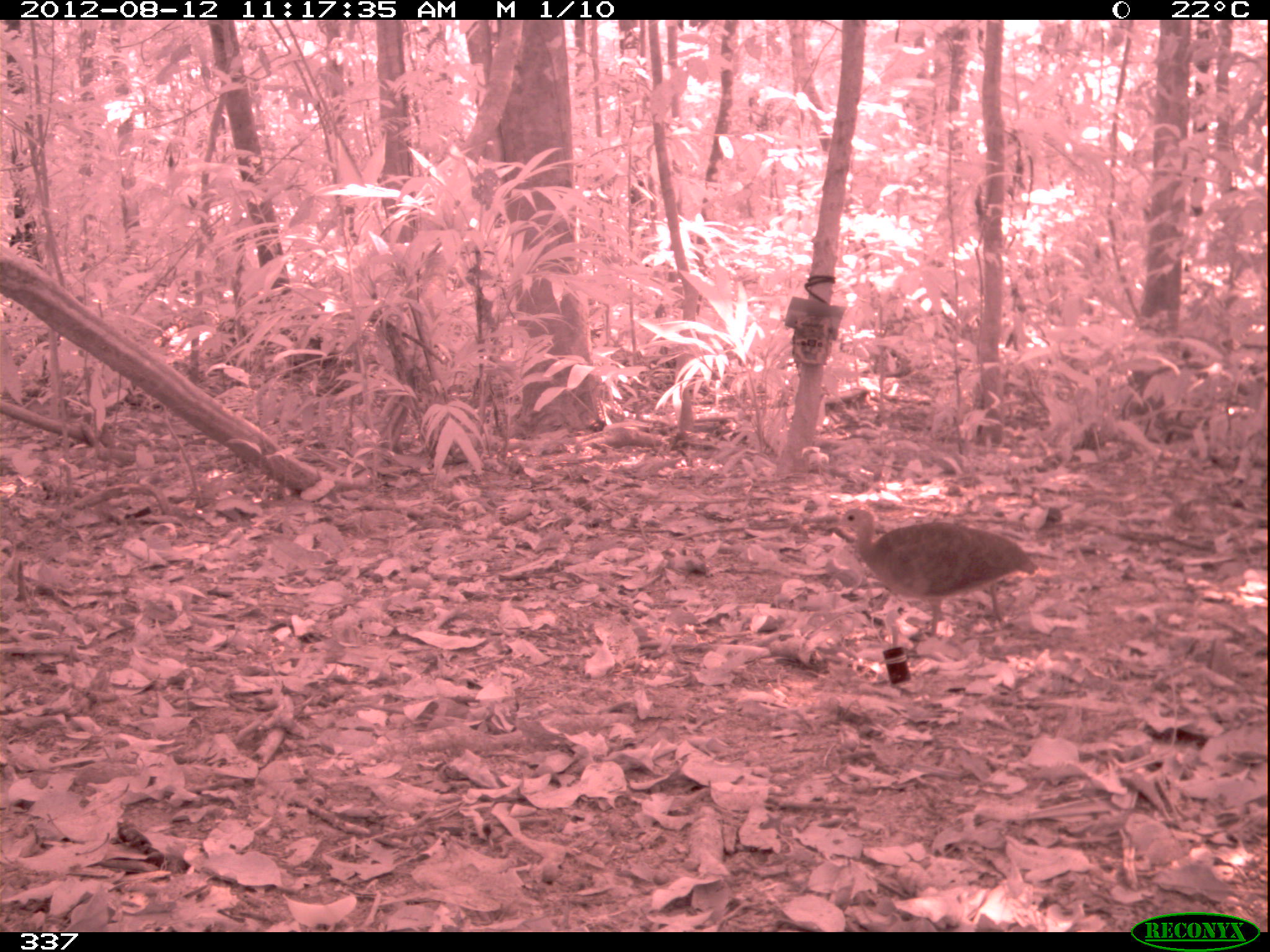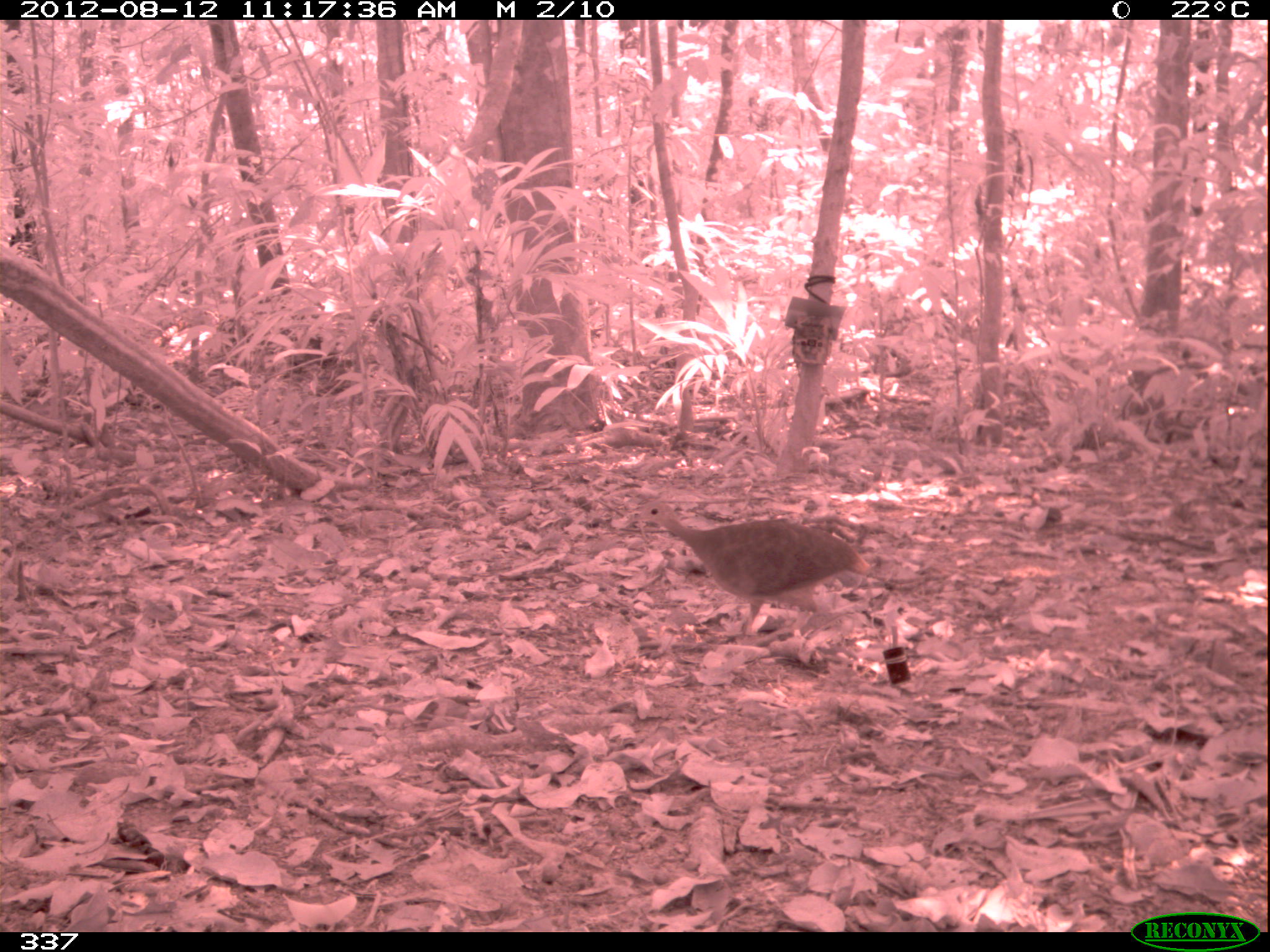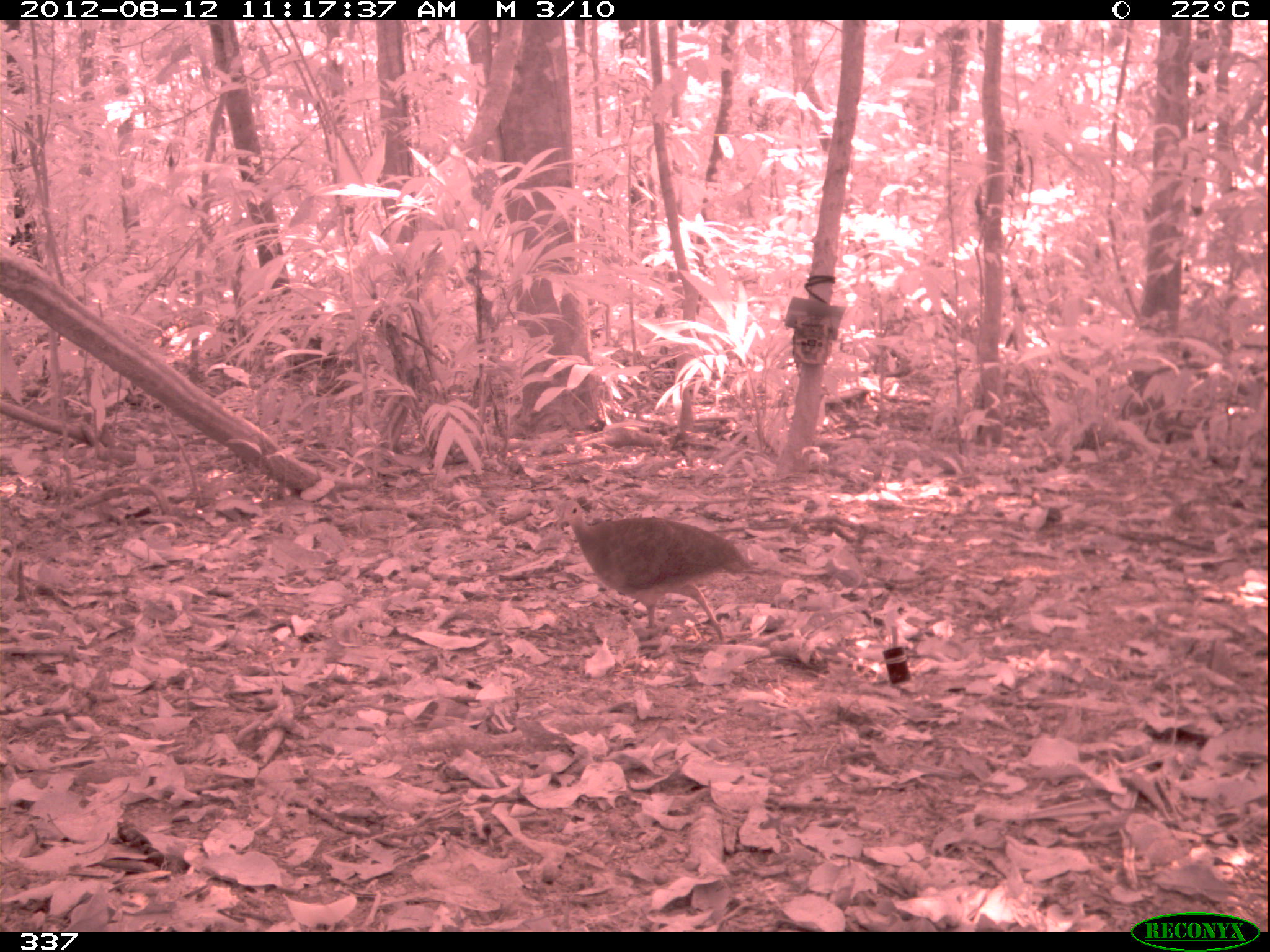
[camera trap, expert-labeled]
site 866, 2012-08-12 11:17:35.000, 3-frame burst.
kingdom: Animalia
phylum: Chordata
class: Aves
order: Galliformes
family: Phasianidae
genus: Alectoris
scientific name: Alectoris rufa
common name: red-legged partridge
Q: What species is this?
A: Alectoris rufa (red-legged partridge).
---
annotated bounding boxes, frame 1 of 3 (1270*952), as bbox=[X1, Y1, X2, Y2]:
alectoris rufa: bbox=[827, 508, 1039, 636]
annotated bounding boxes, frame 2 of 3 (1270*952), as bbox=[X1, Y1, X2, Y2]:
alectoris rufa: bbox=[628, 500, 871, 634]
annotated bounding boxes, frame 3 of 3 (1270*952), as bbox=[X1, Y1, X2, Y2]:
alectoris rufa: bbox=[553, 499, 753, 642]